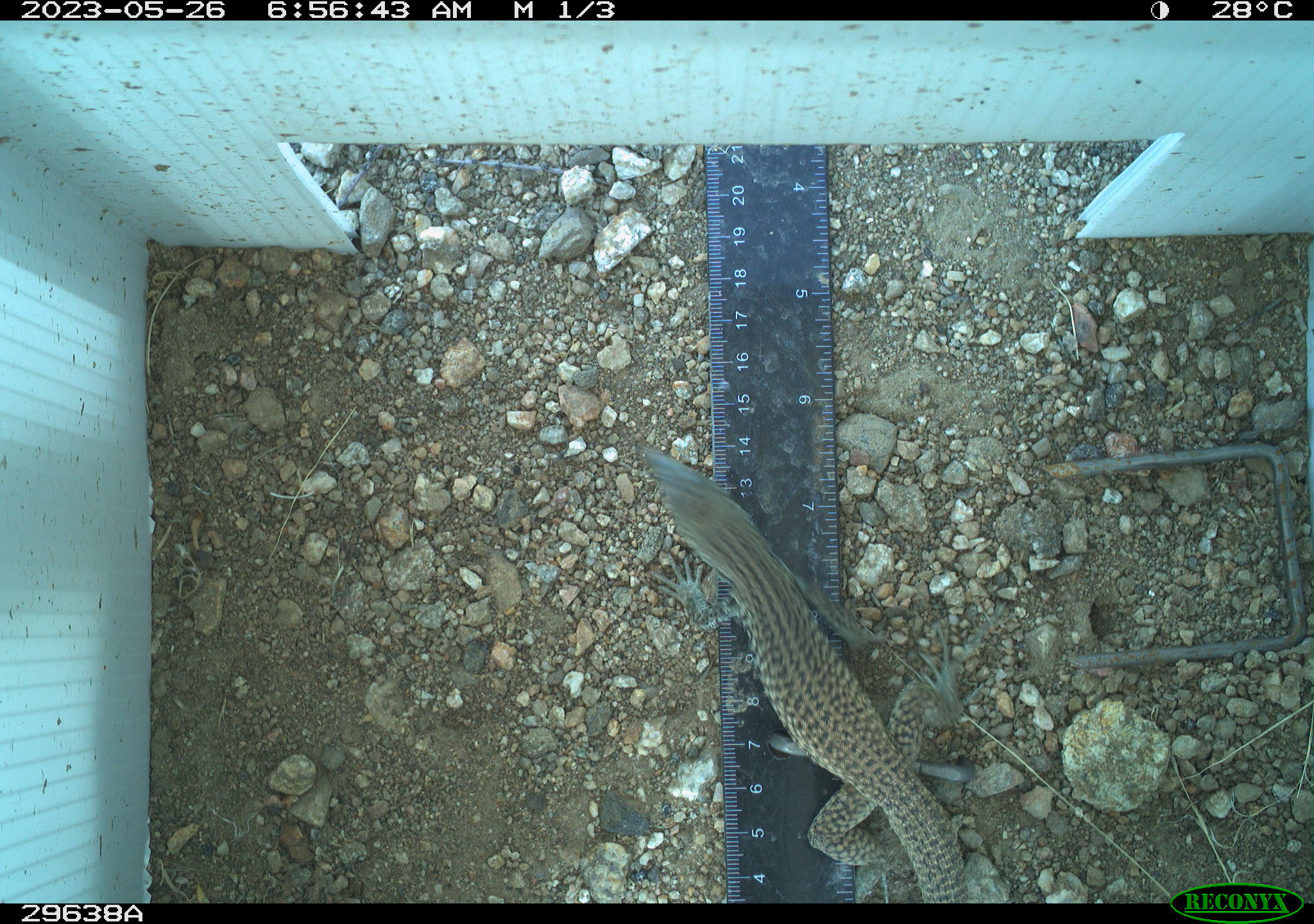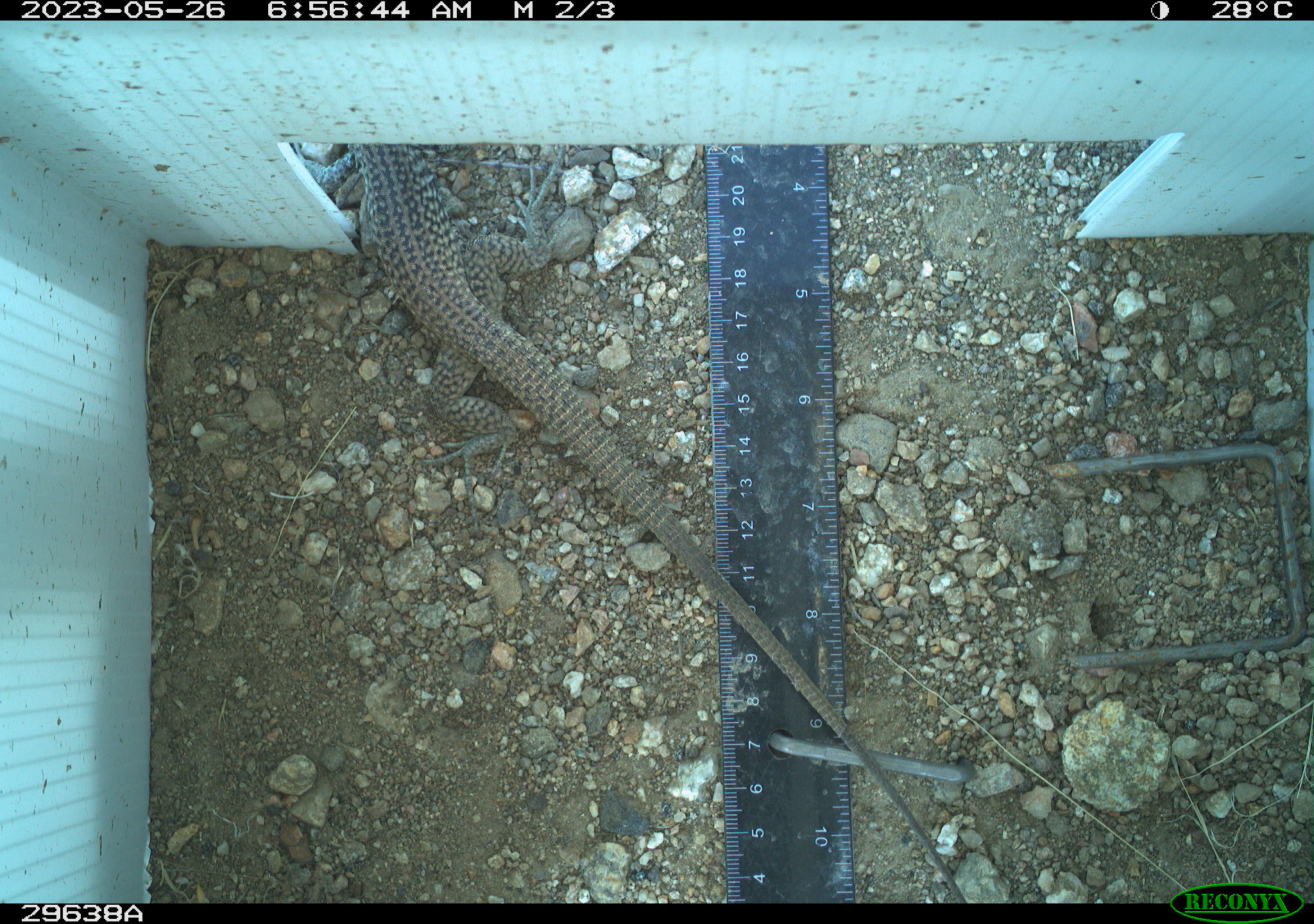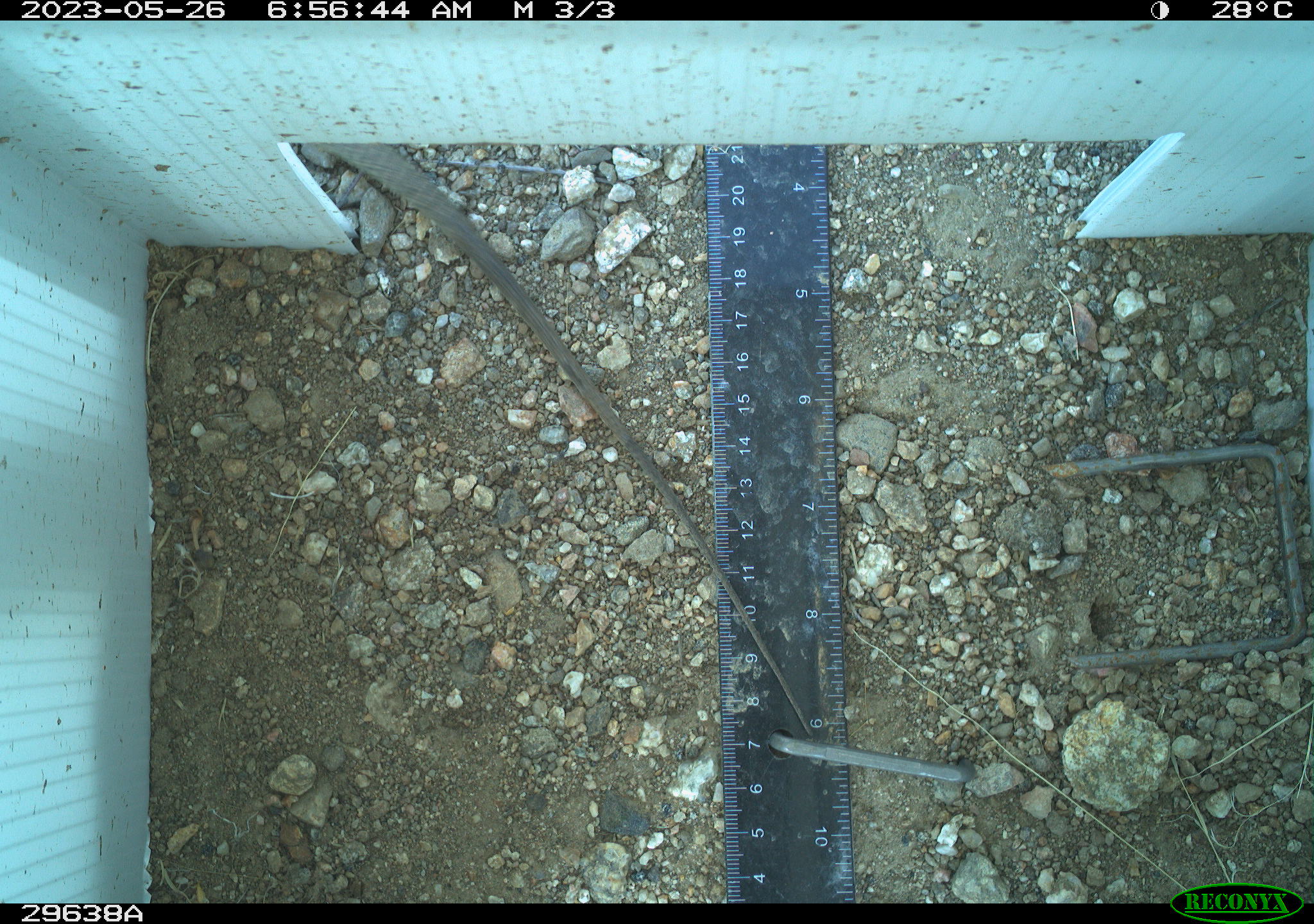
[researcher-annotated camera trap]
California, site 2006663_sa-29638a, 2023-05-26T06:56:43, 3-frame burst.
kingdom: Animalia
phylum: Chordata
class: Reptilia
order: Squamata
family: Teiidae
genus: Aspidoscelis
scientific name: Aspidoscelis tigris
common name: western whiptail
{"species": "western whiptail (Aspidoscelis tigris)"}